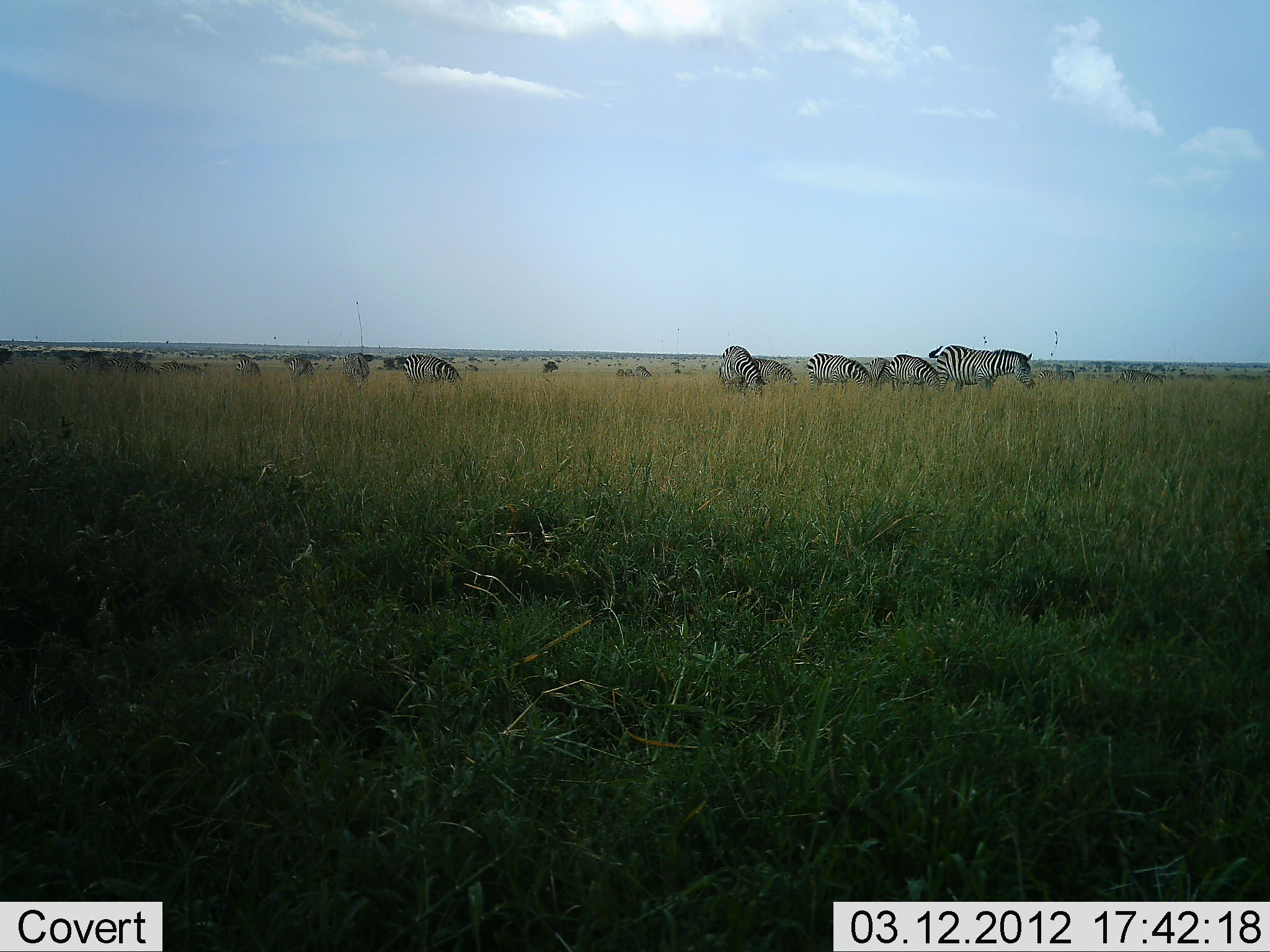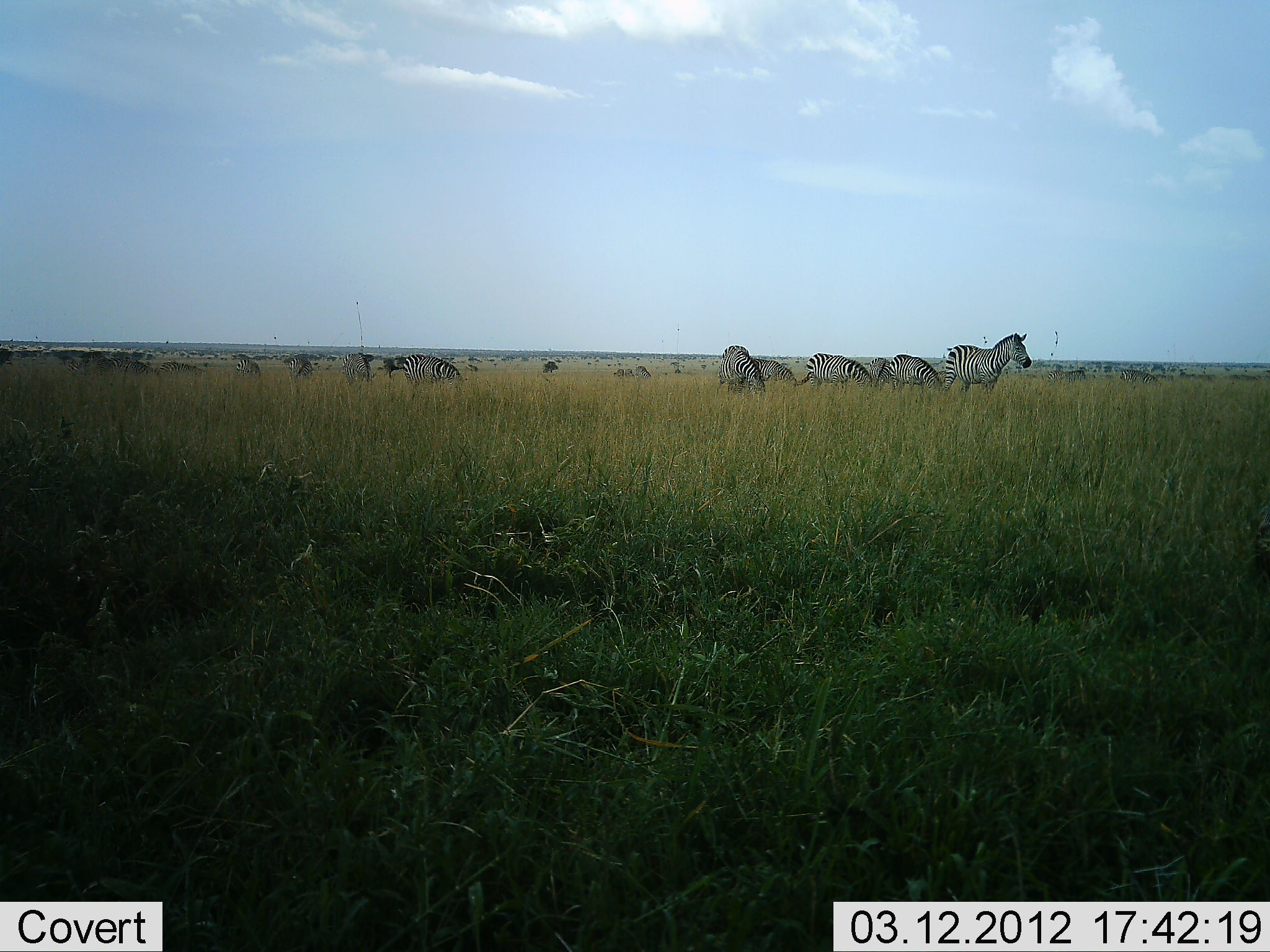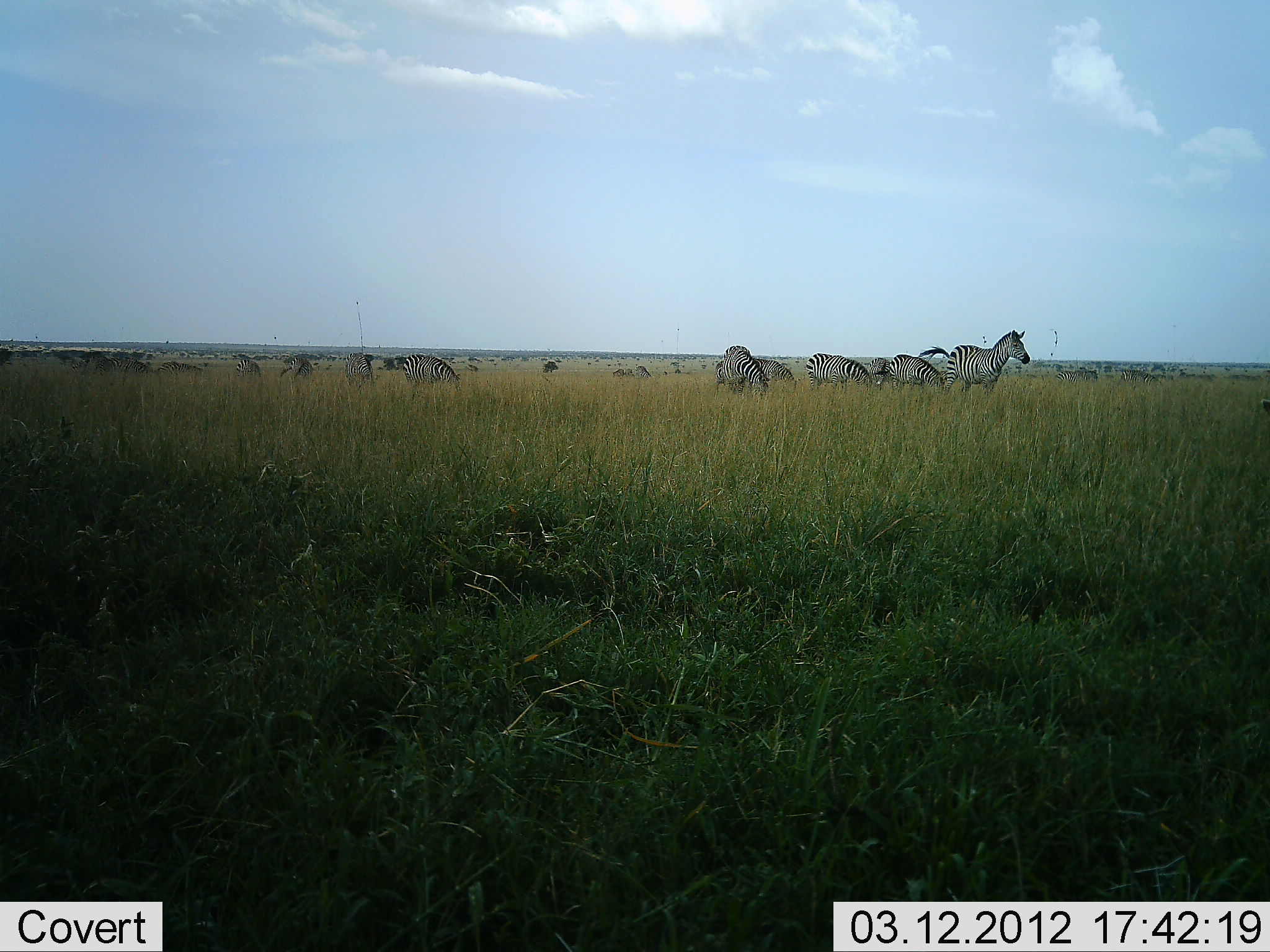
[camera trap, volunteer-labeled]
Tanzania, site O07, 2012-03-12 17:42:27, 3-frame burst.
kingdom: Animalia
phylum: Chordata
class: Mammalia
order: Perissodactyla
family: Equidae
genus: Equus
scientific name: Equus quagga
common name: plains zebra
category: zebra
Zebra (plains zebra) (Equus quagga), count 9. Behavior (volunteer vote fractions): standing 56%, resting 6%, moving 31%, interacting 6%. Young present (vote fraction): 0%. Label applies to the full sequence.